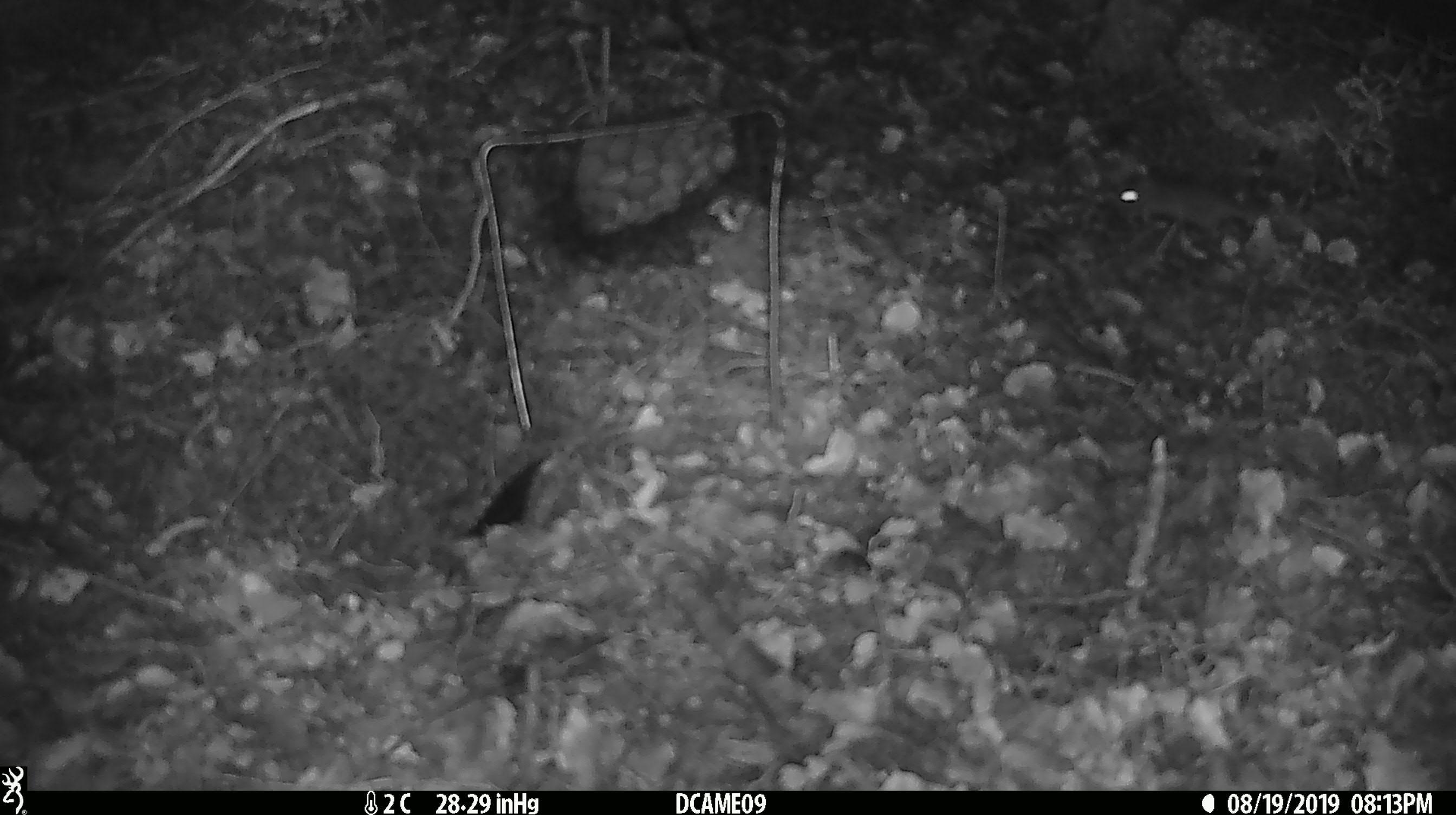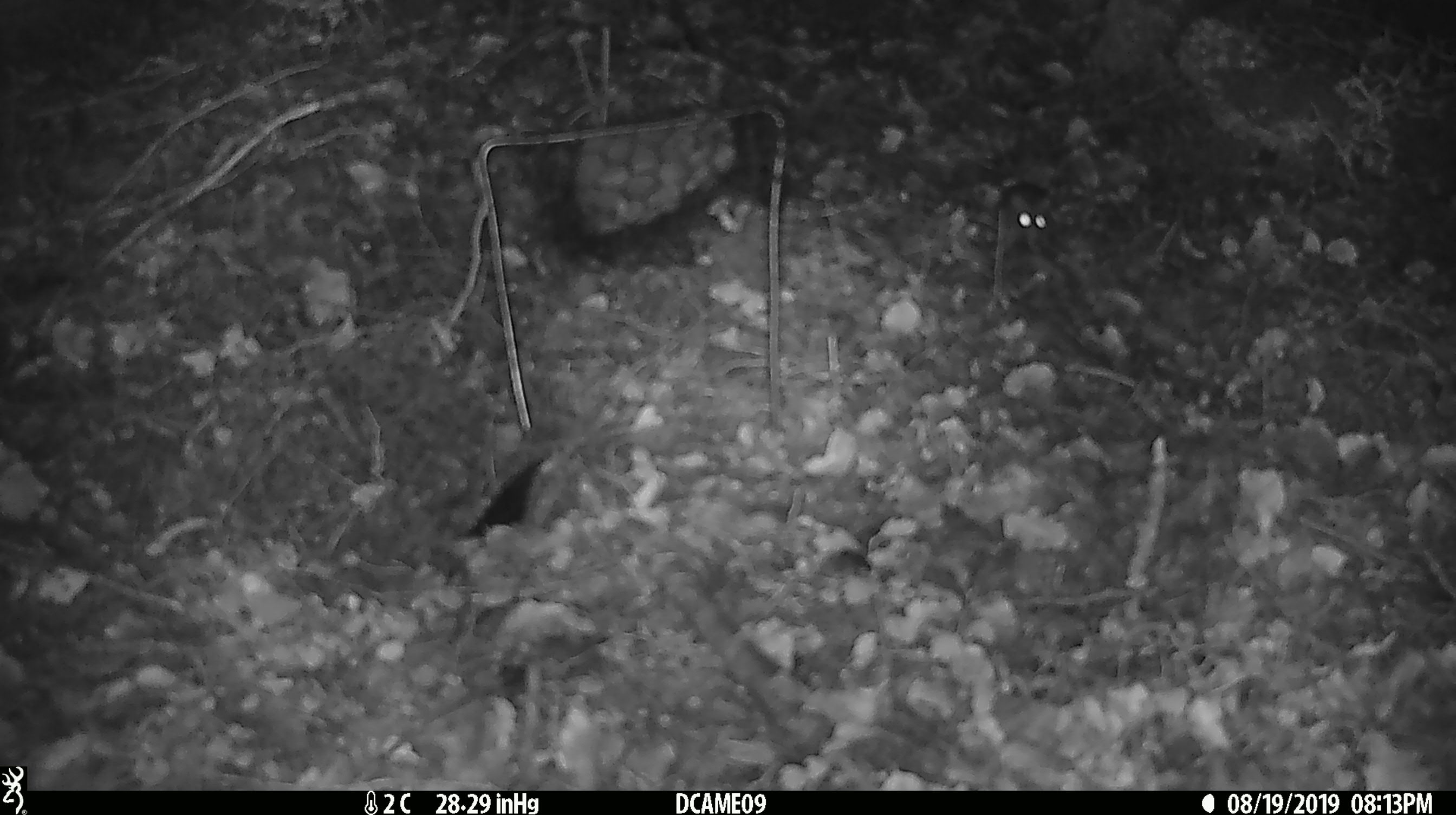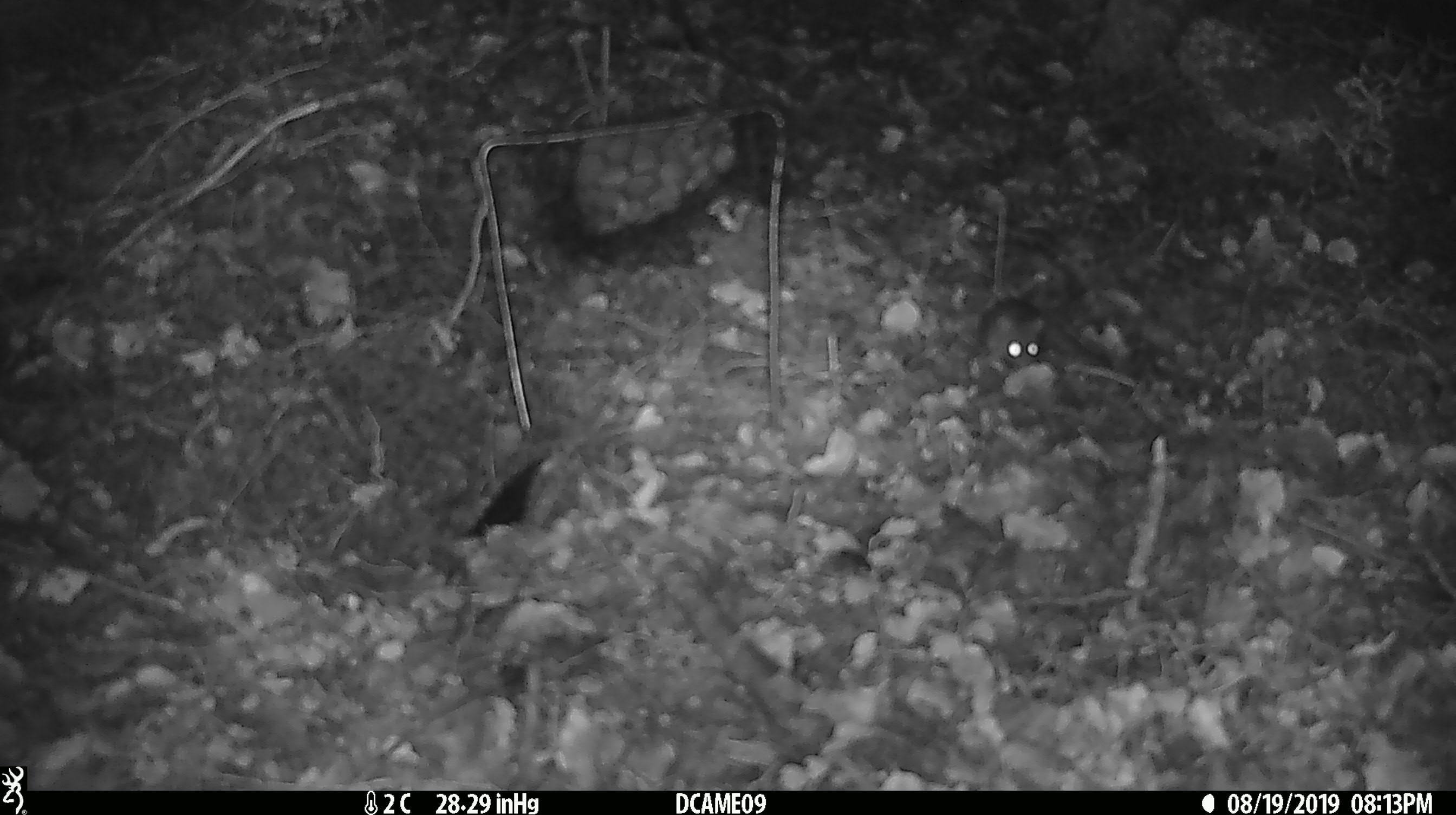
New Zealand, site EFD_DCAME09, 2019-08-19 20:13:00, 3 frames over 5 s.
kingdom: Animalia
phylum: Chordata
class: Mammalia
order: Rodentia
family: Muridae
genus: Mus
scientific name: Mus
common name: mouse